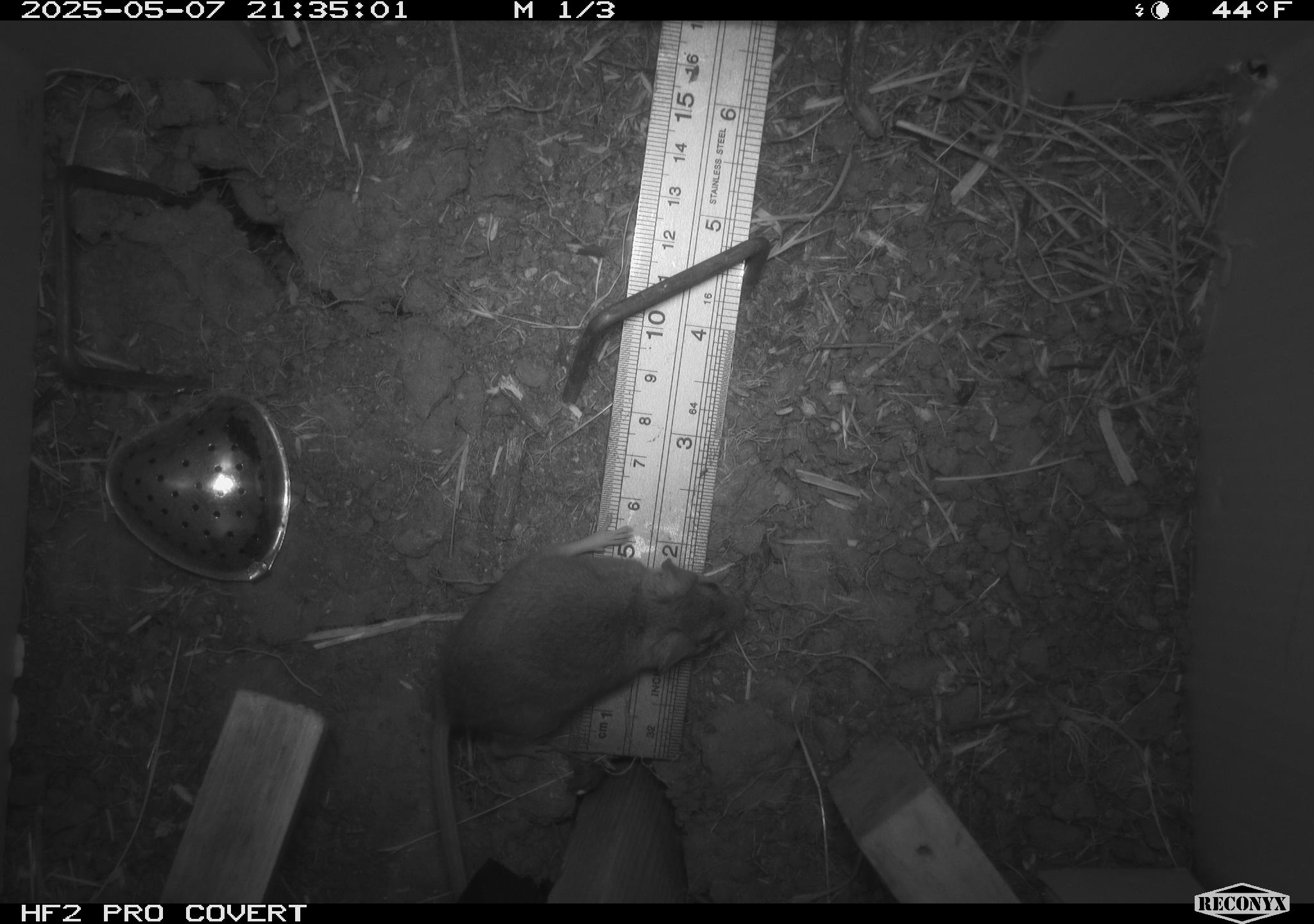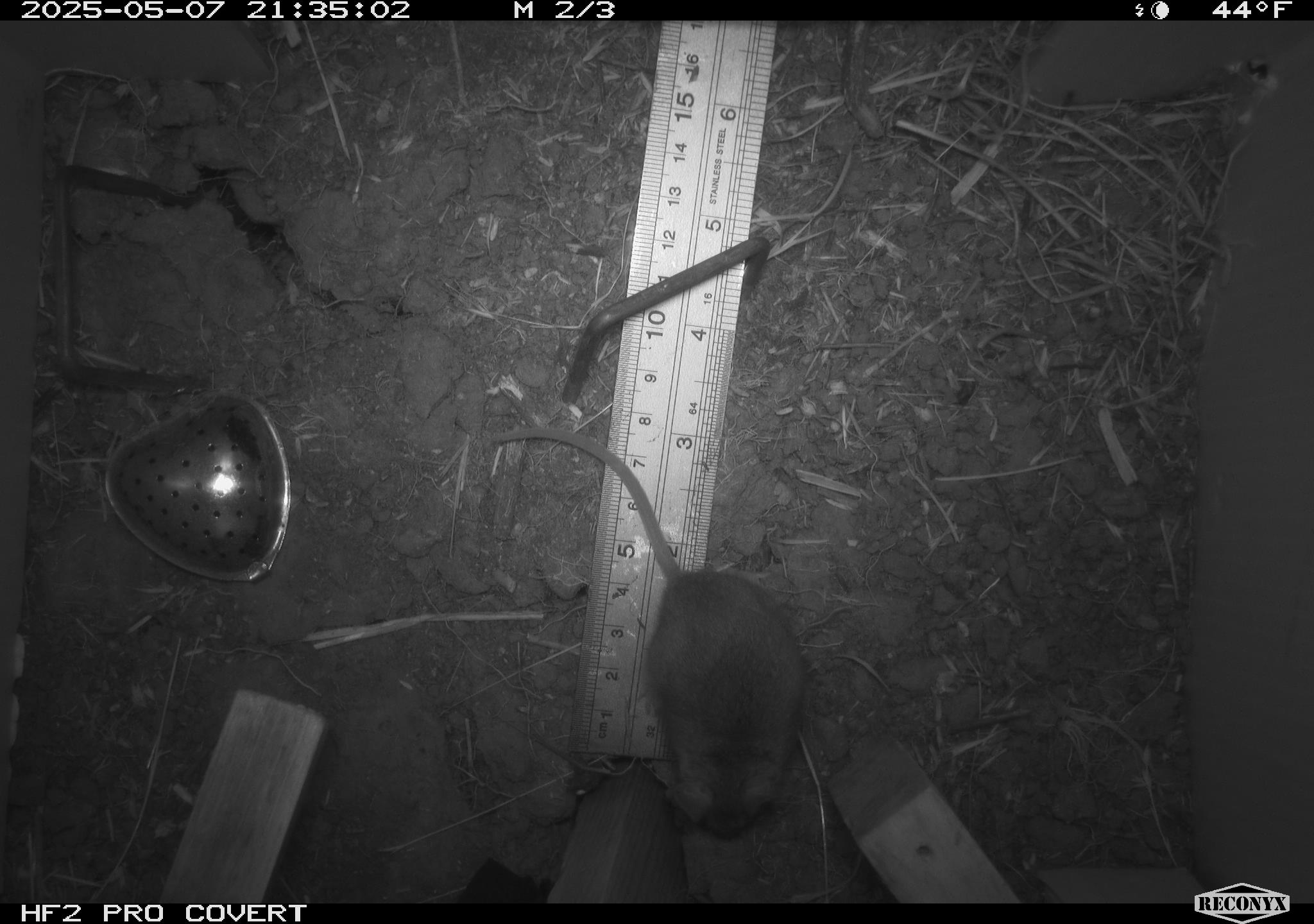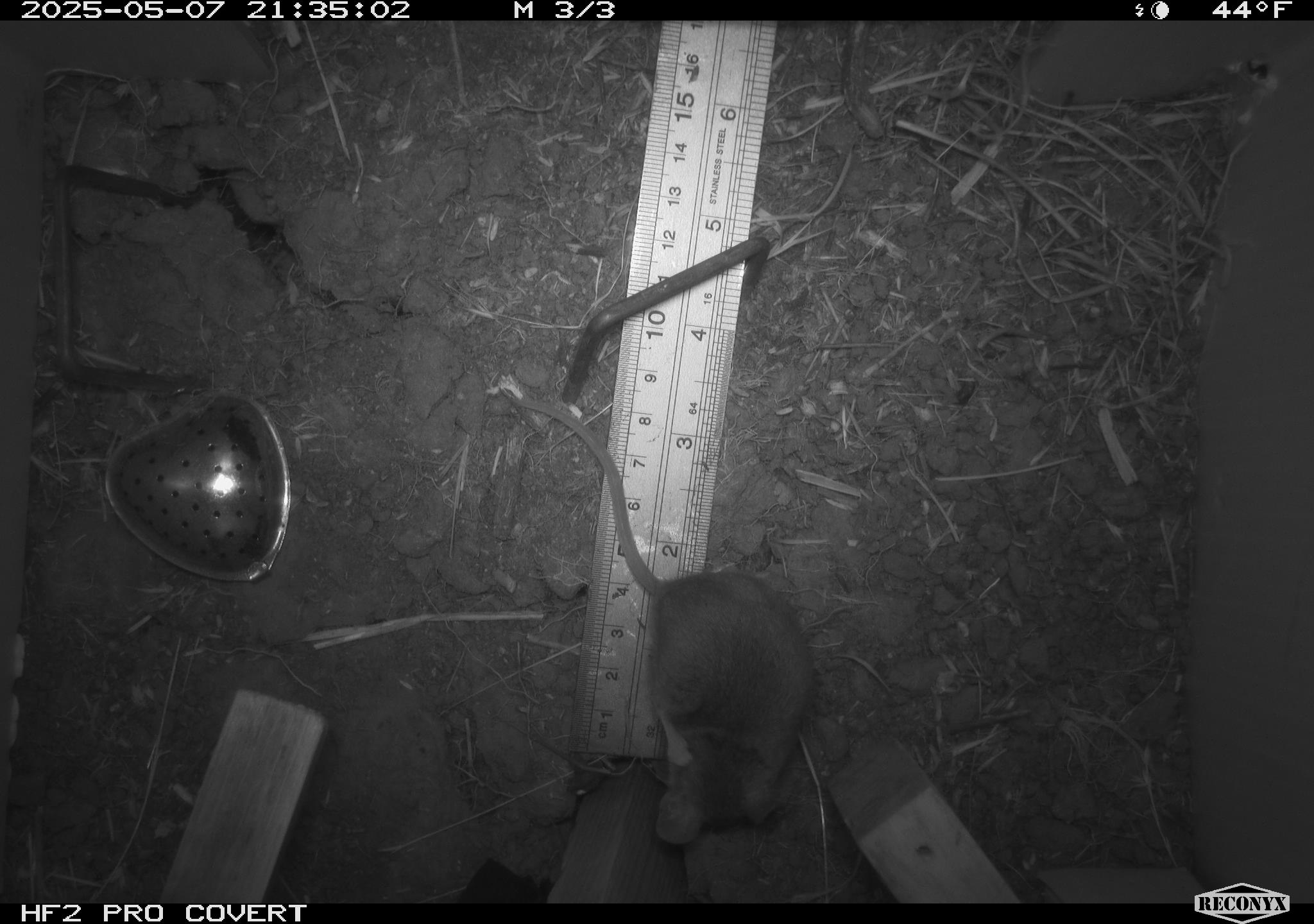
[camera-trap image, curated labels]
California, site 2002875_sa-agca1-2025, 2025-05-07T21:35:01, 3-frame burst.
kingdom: Animalia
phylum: Chordata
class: Mammalia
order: Rodentia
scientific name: Rodentia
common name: mouse species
Mouse species (Rodentia).